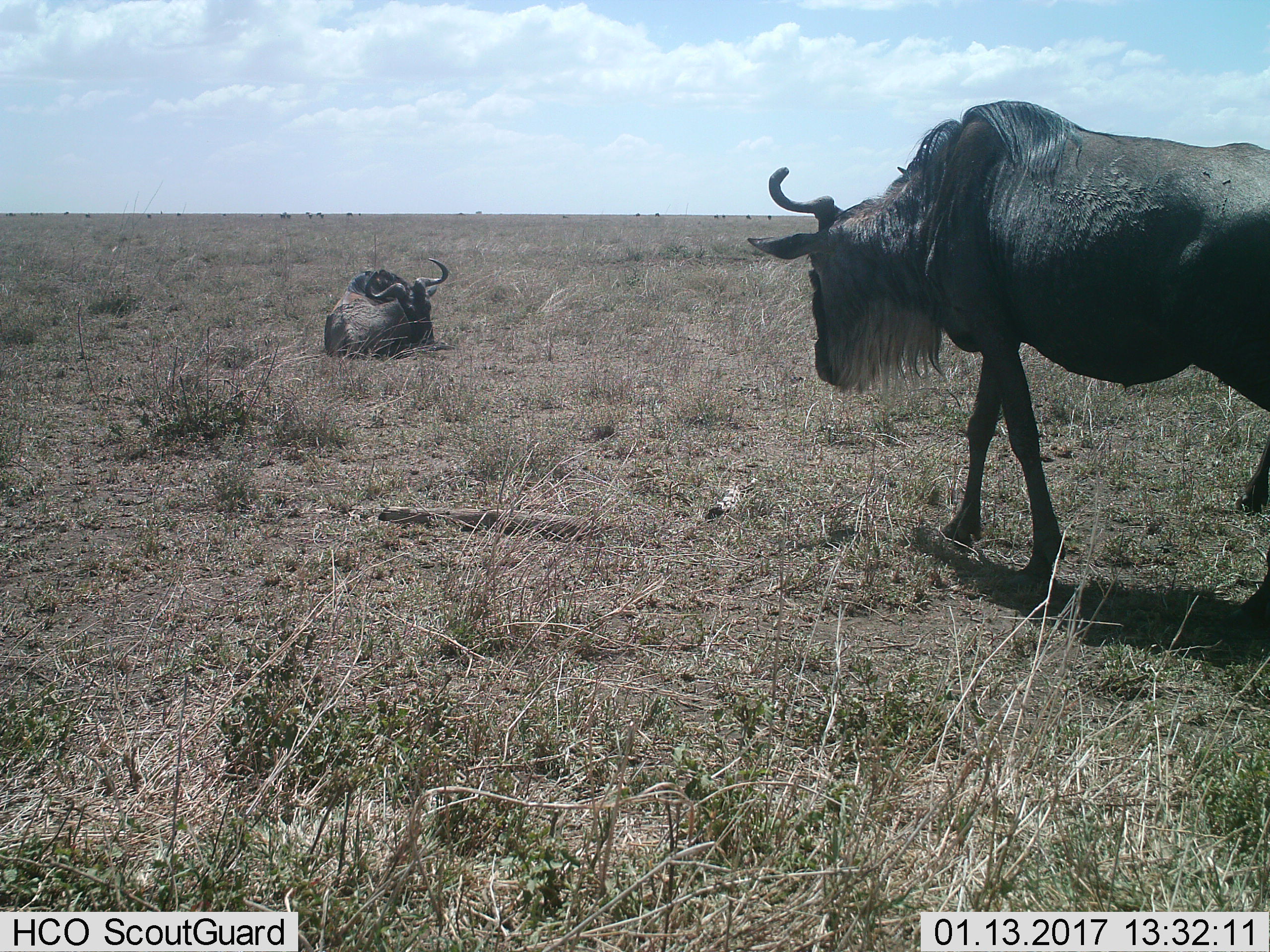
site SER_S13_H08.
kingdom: Animalia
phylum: Chordata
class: Mammalia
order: Artiodactyla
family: Bovidae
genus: Connochaetes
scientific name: Connochaetes taurinus taurinus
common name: blue wildebeest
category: wildebeestblue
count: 2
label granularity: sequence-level